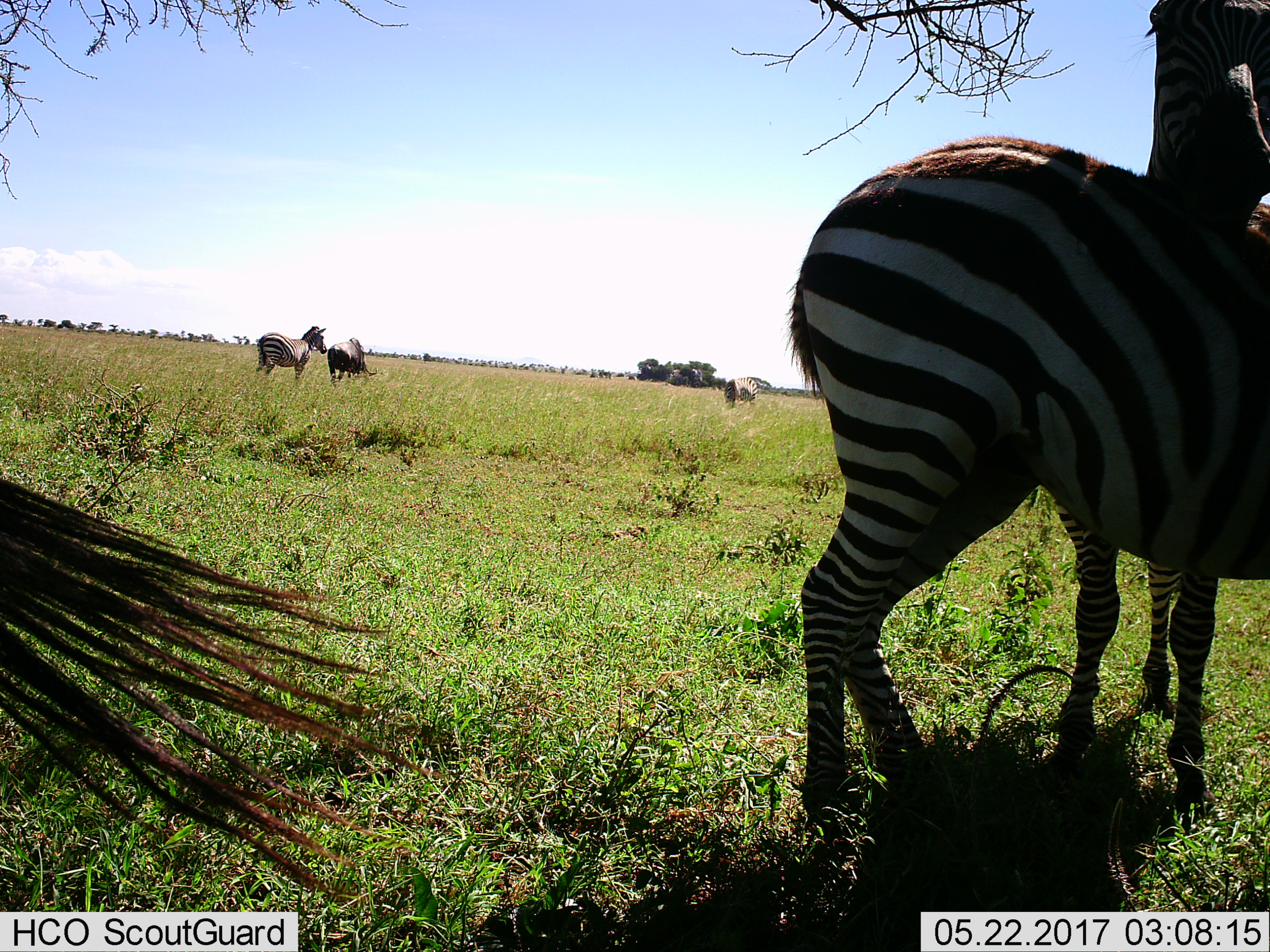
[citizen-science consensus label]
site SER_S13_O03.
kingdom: Animalia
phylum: Chordata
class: Mammalia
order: Perissodactyla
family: Equidae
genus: Equus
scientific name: Equus quagga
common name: plains zebra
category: zebraplains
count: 4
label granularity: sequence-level